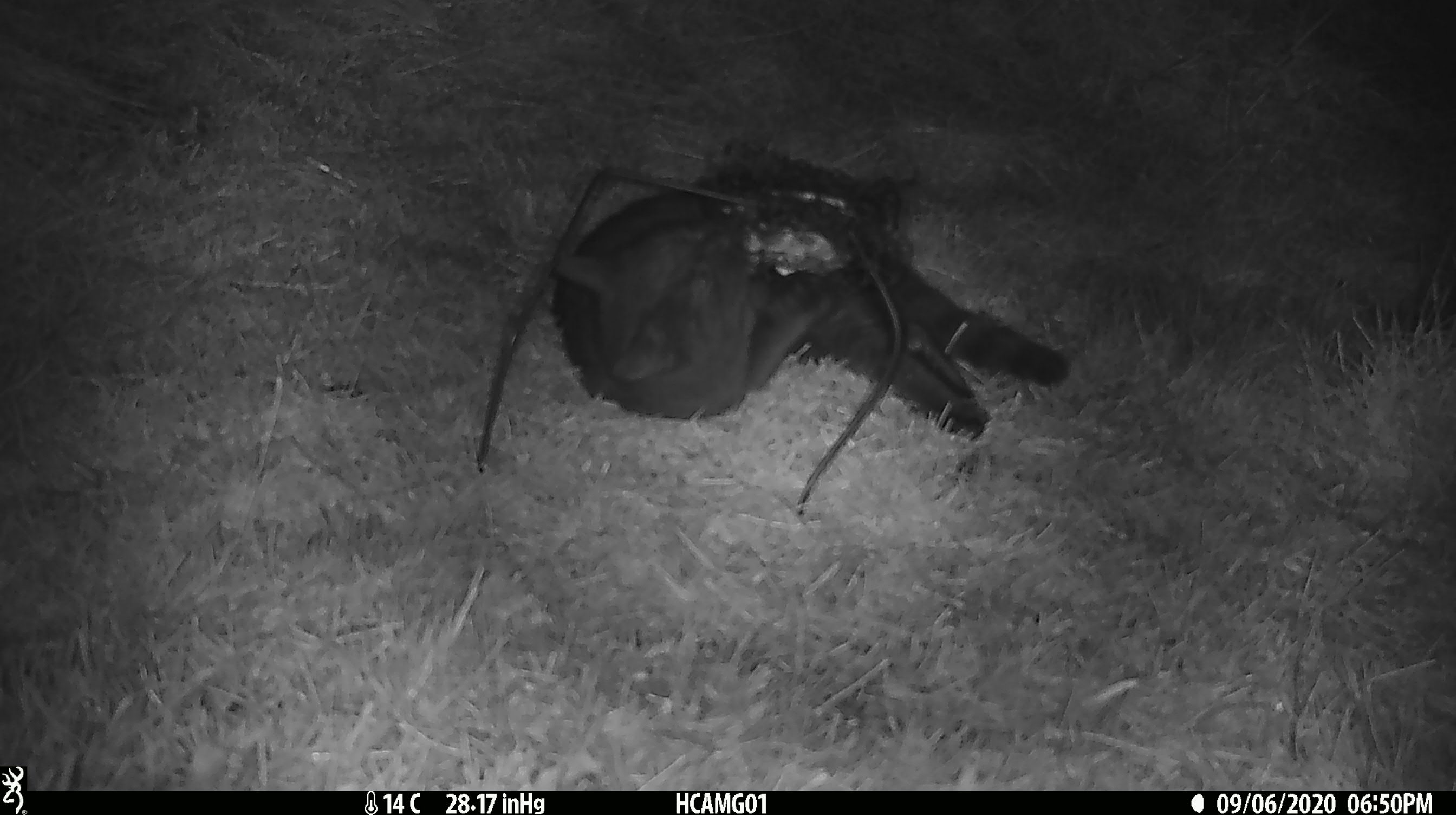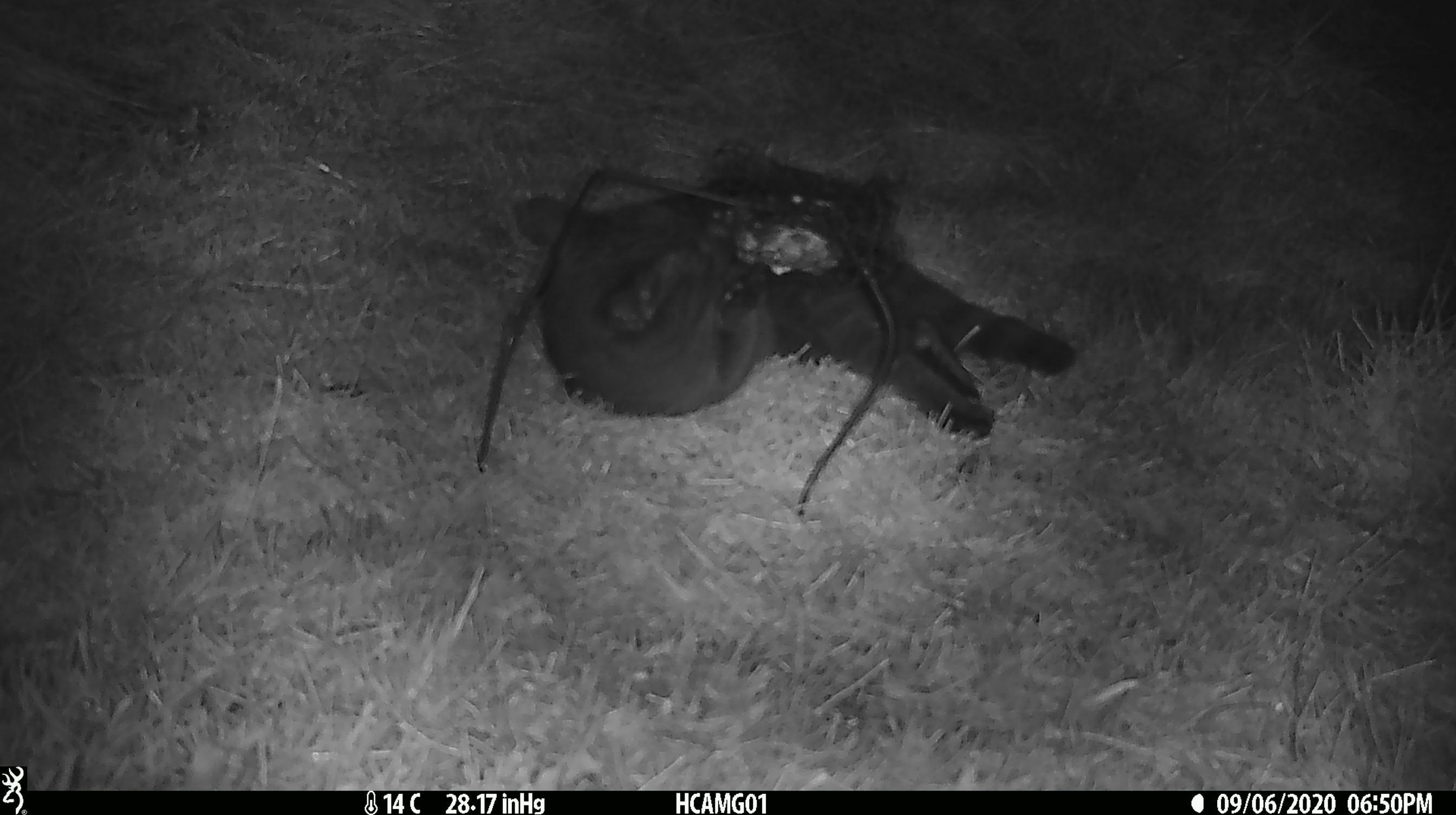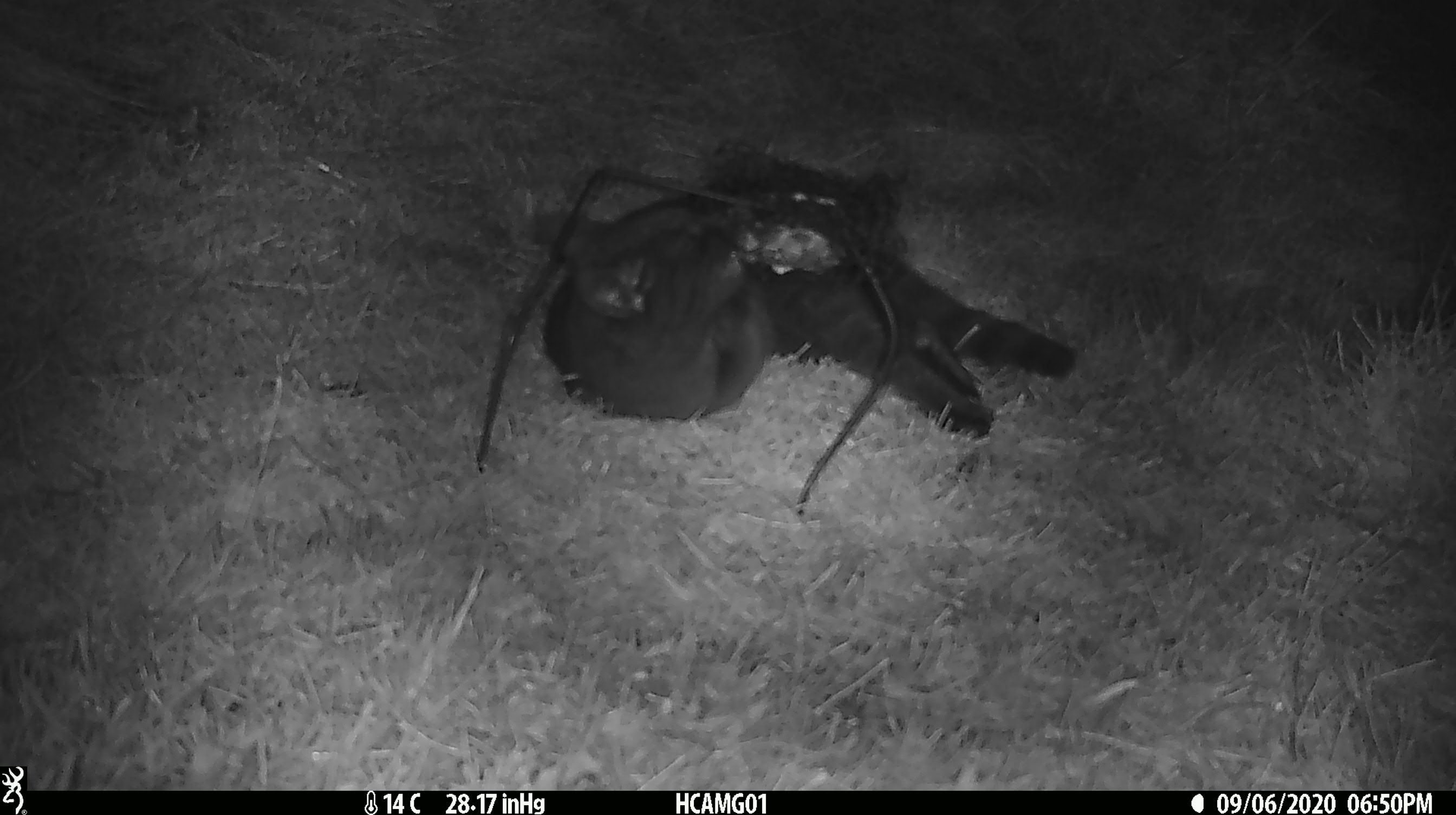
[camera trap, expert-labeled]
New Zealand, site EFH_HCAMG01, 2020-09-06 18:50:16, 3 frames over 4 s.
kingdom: Animalia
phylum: Chordata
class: Mammalia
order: Carnivora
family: Felidae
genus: Felis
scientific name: Felis catus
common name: domestic cat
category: cat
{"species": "cat (domestic cat) (Felis catus)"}